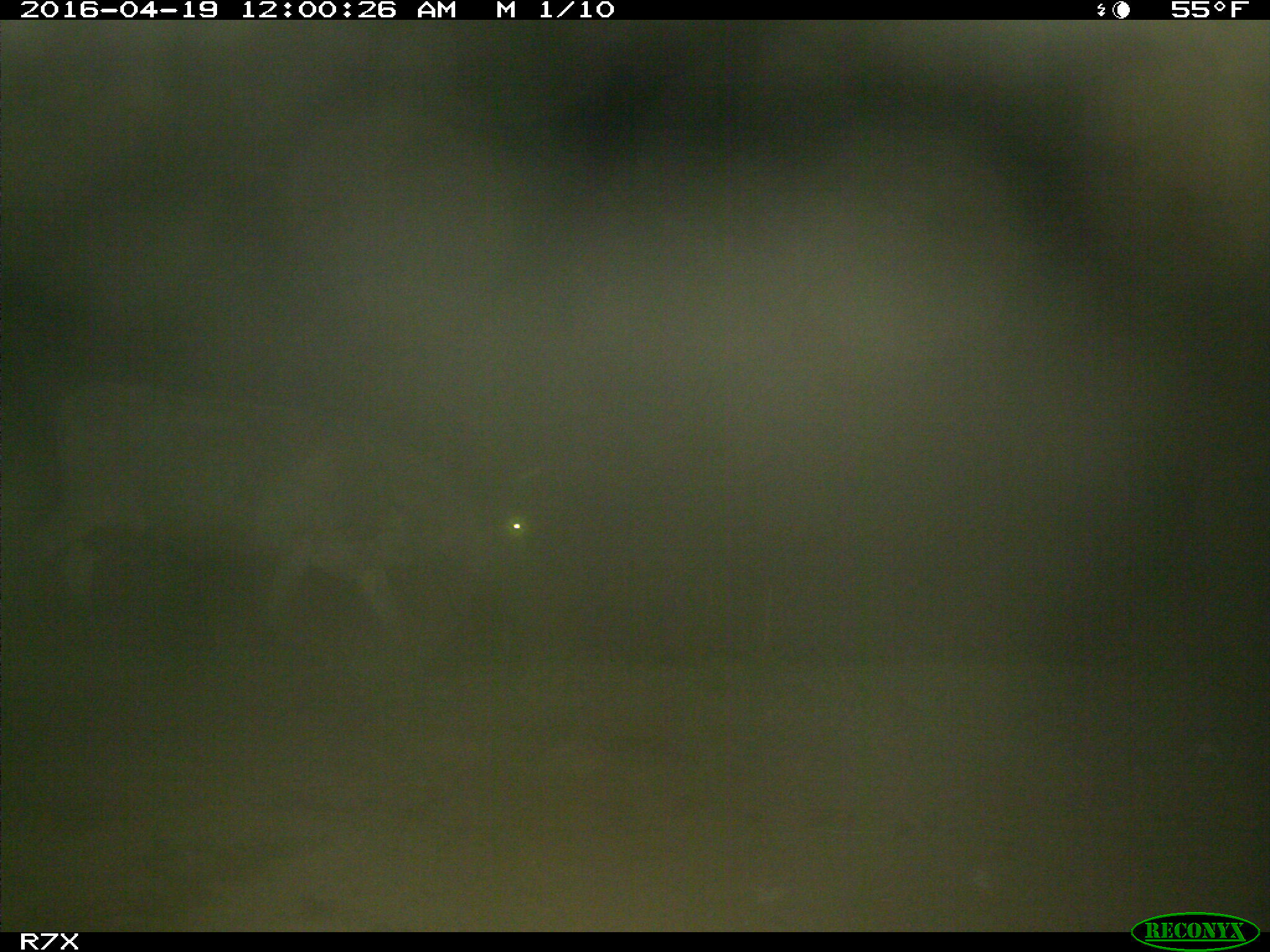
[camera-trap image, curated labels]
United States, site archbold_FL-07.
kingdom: Animalia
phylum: Chordata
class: Mammalia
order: Artiodactyla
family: Bovidae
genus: Bos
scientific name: Bos taurus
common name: domestic cow